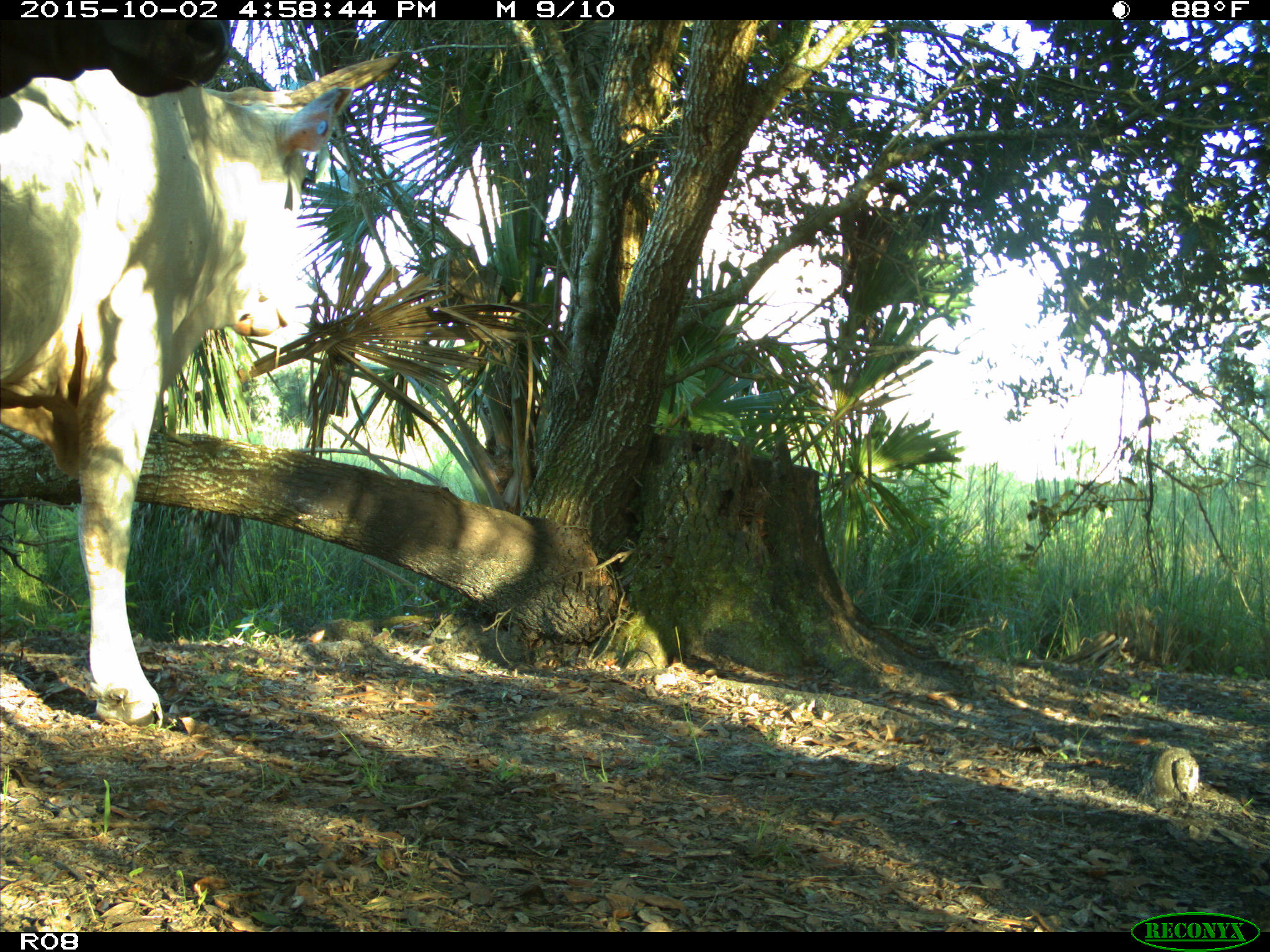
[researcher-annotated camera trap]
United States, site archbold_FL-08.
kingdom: Animalia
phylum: Chordata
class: Mammalia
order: Artiodactyla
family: Bovidae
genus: Bos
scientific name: Bos taurus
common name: domestic cow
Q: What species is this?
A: Bos taurus (domestic cow).